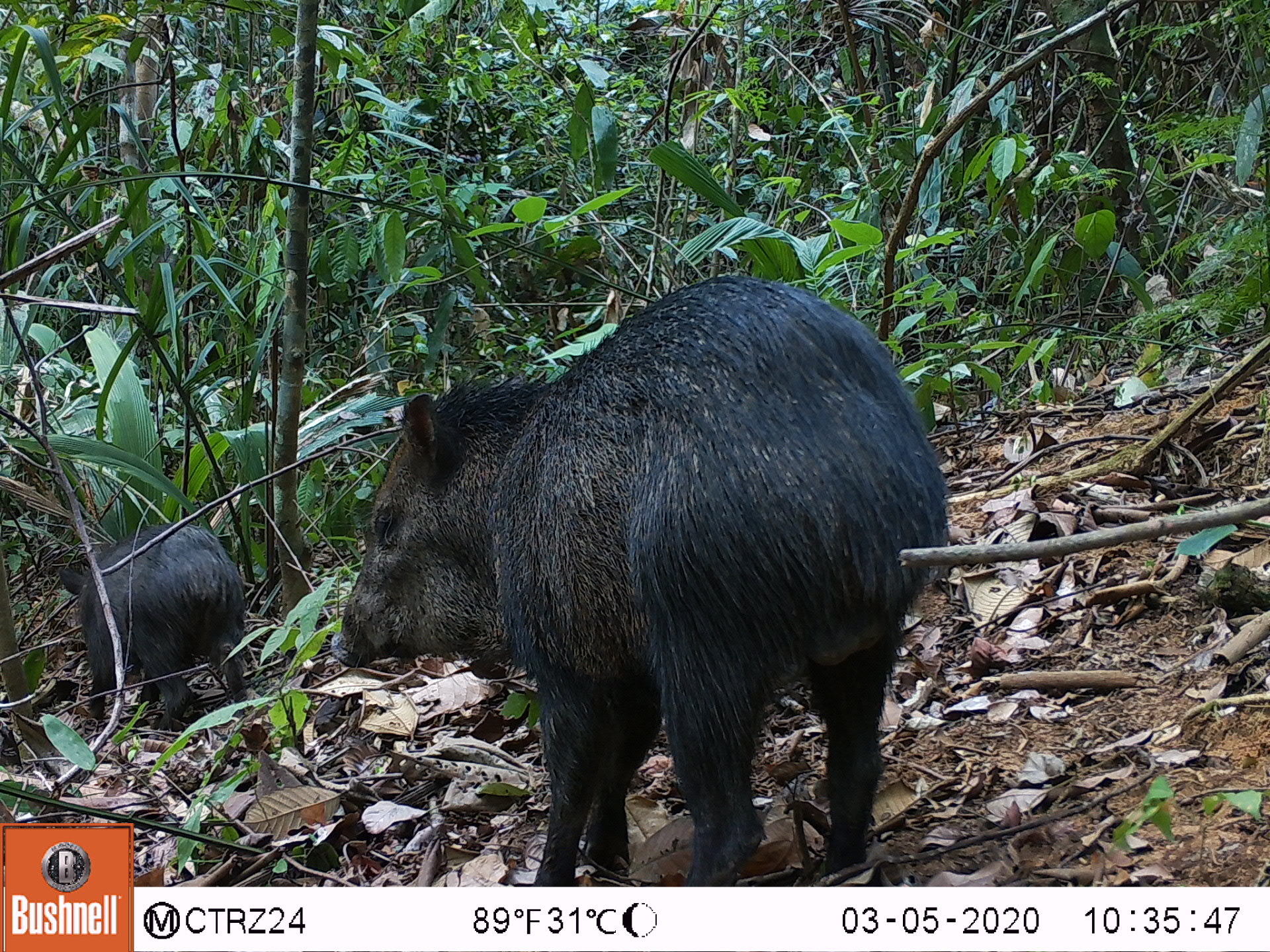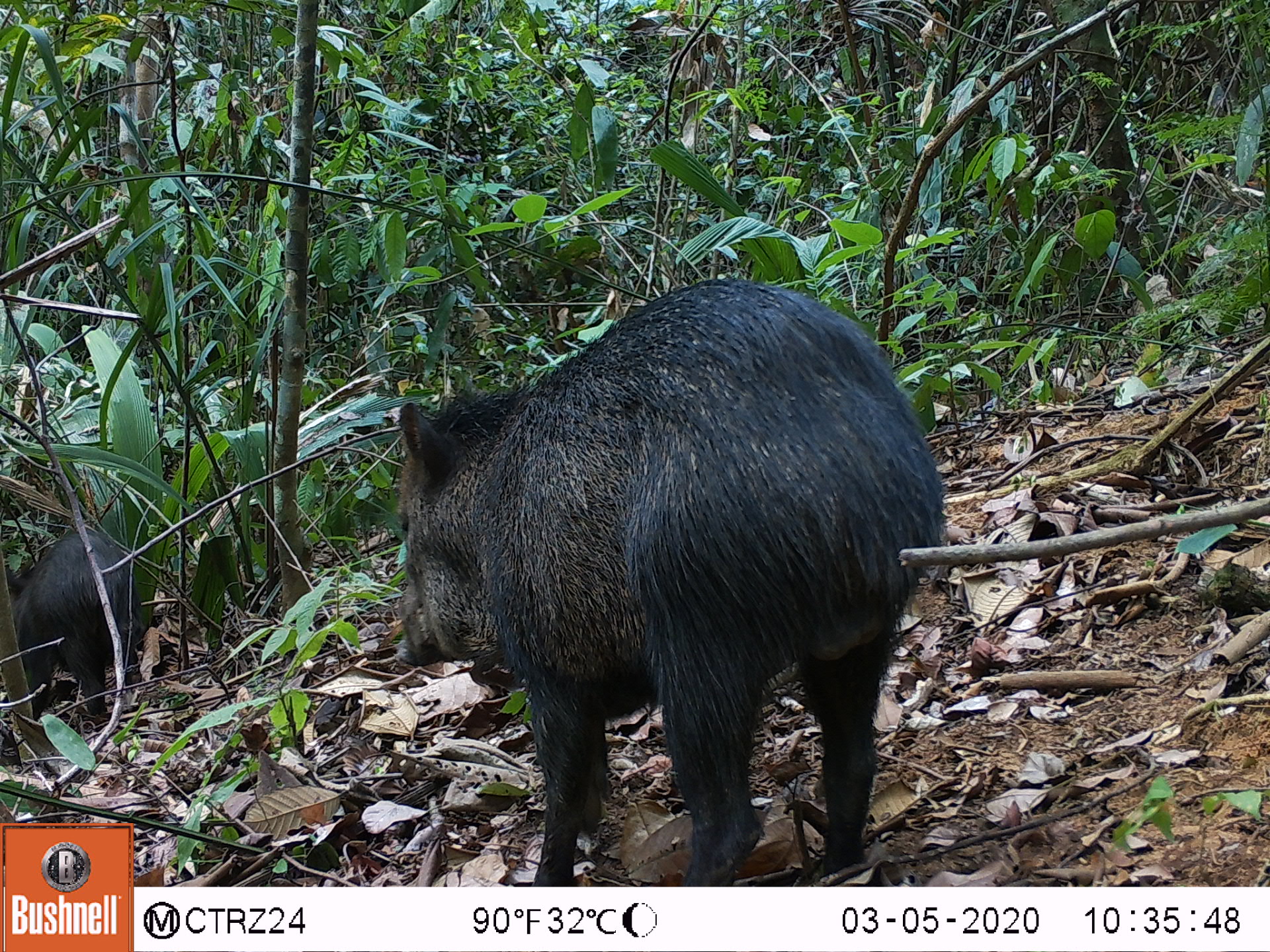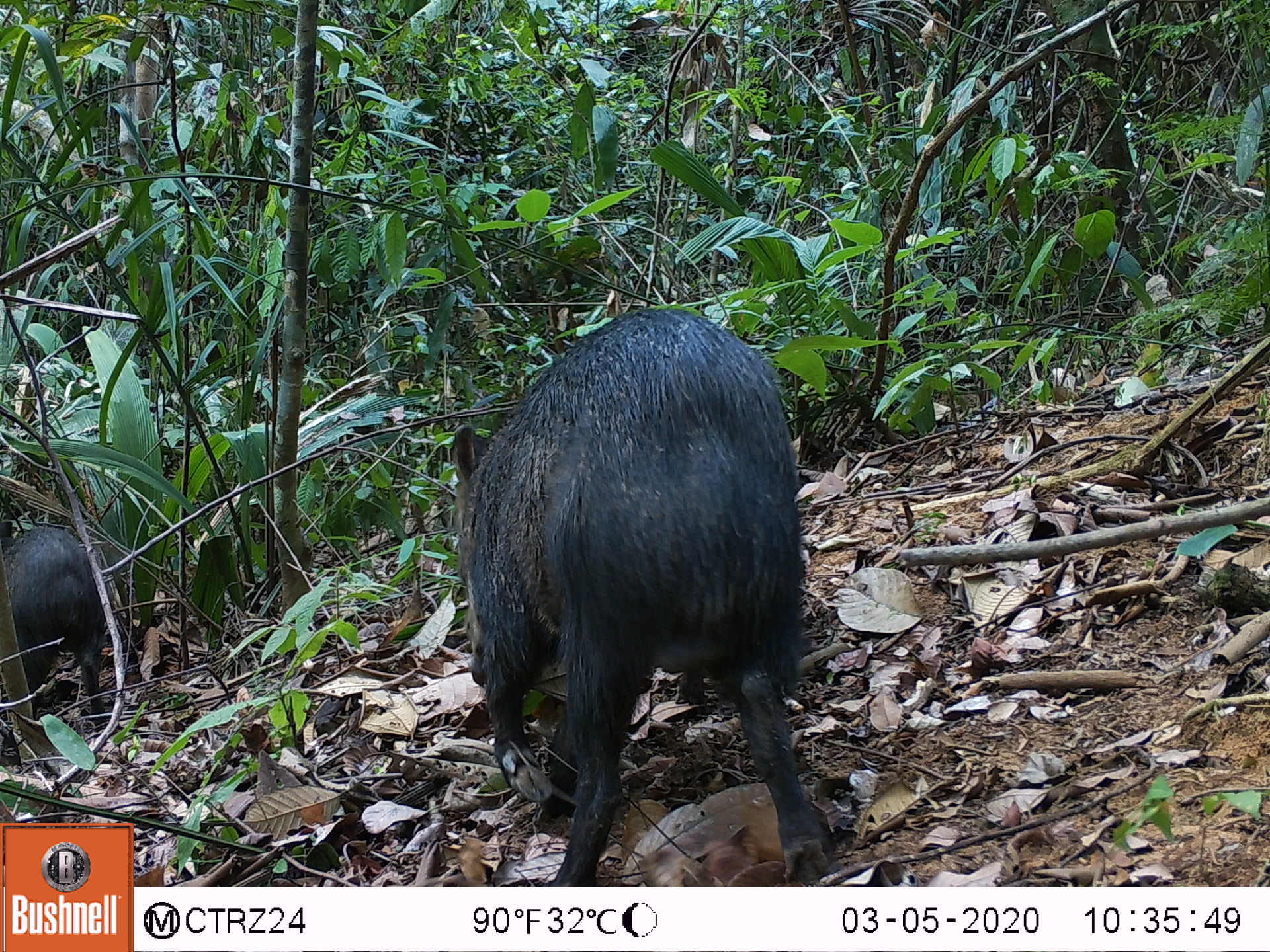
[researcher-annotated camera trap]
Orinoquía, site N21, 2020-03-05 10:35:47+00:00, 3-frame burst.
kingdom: Animalia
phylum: Chordata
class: Mammalia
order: Artiodactyla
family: Tayassuidae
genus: Pecari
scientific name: Pecari tajacu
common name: collared peccary